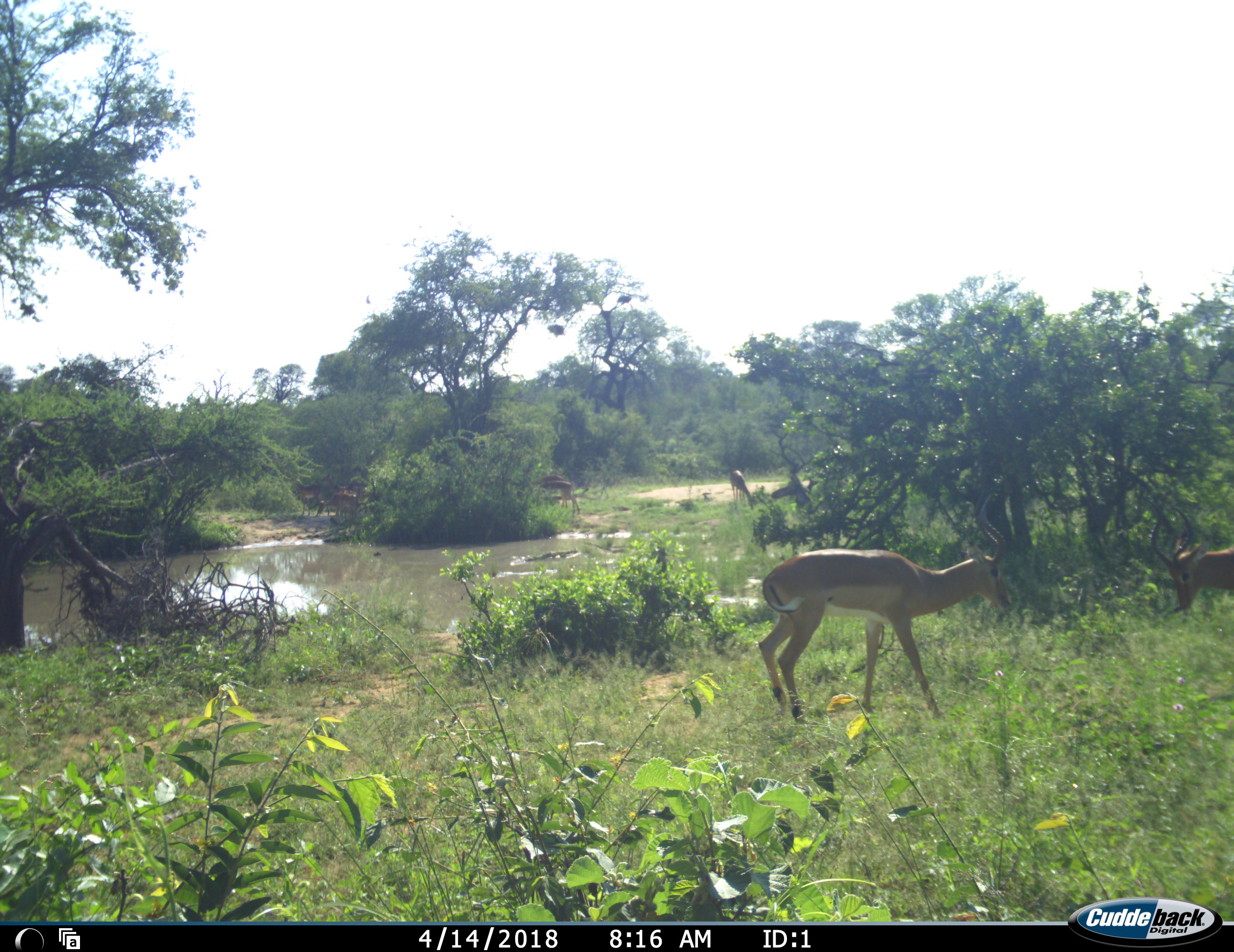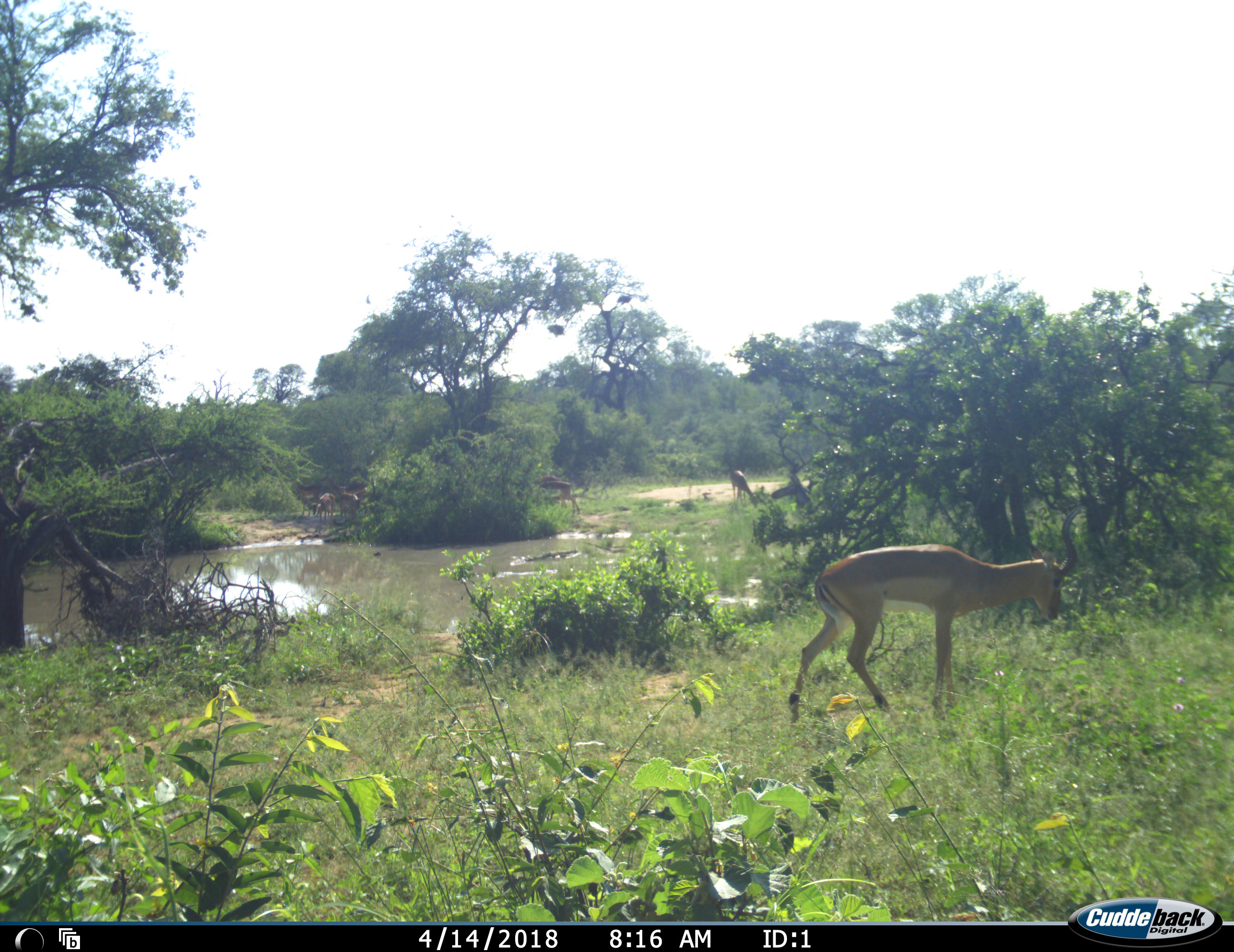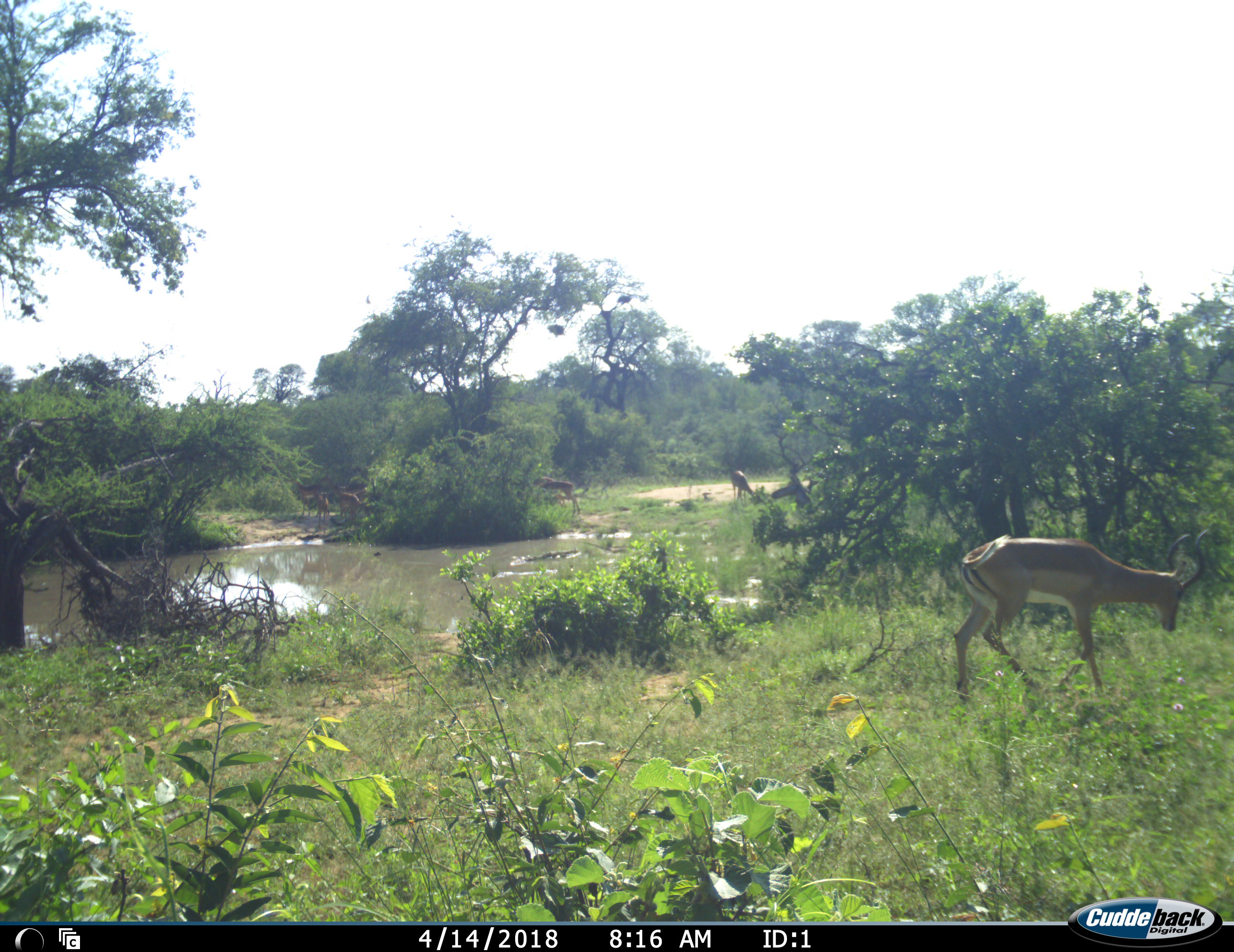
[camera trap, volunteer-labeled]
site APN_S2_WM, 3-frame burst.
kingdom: Animalia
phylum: Chordata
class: Mammalia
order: Artiodactyla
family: Bovidae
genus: Aepyceros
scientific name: Aepyceros melampus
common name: impala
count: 8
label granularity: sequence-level